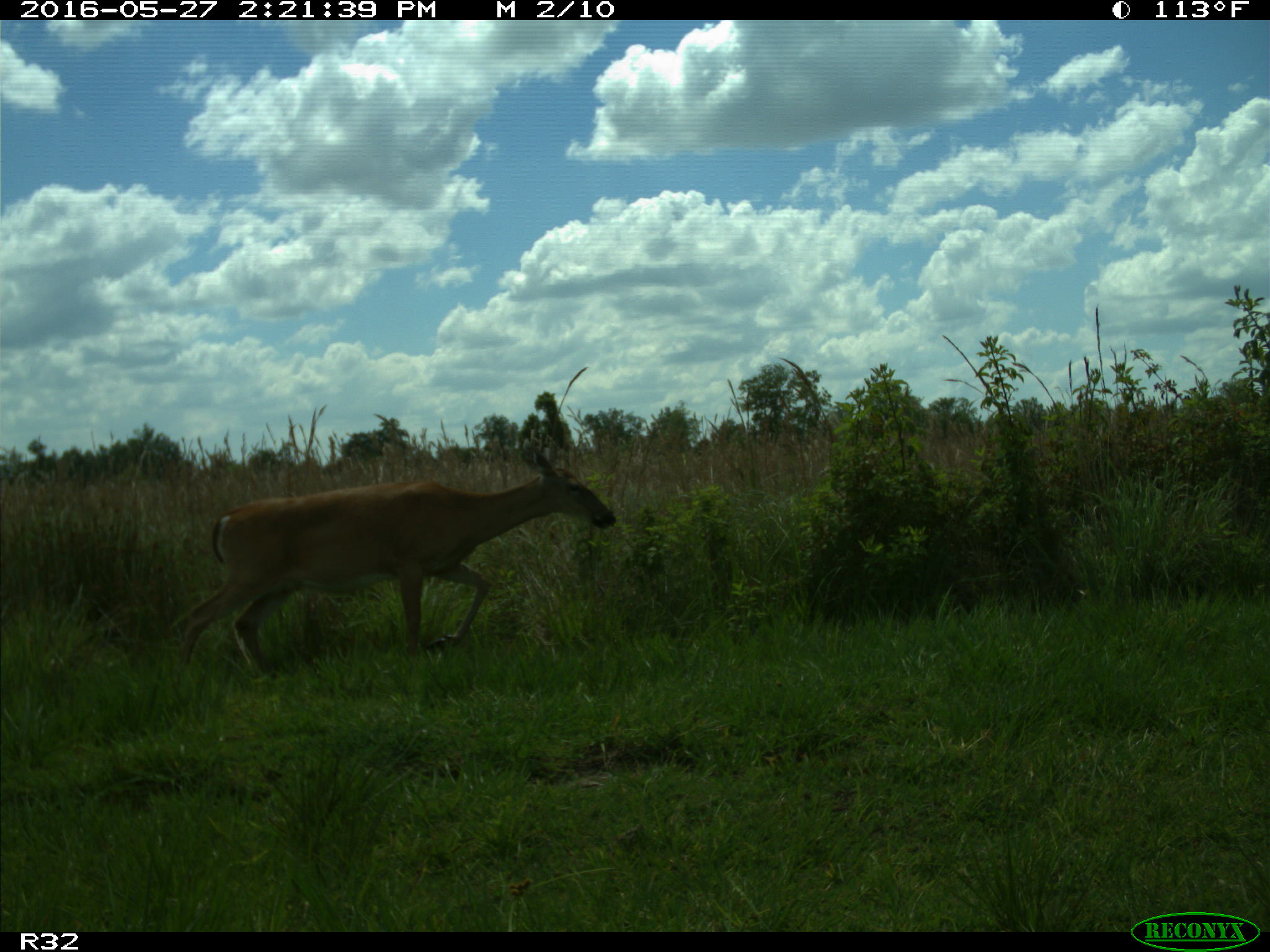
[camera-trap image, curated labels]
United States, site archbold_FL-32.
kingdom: Animalia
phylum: Chordata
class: Mammalia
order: Artiodactyla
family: Cervidae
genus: Odocoileus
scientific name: Odocoileus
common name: deer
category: unidentified deer